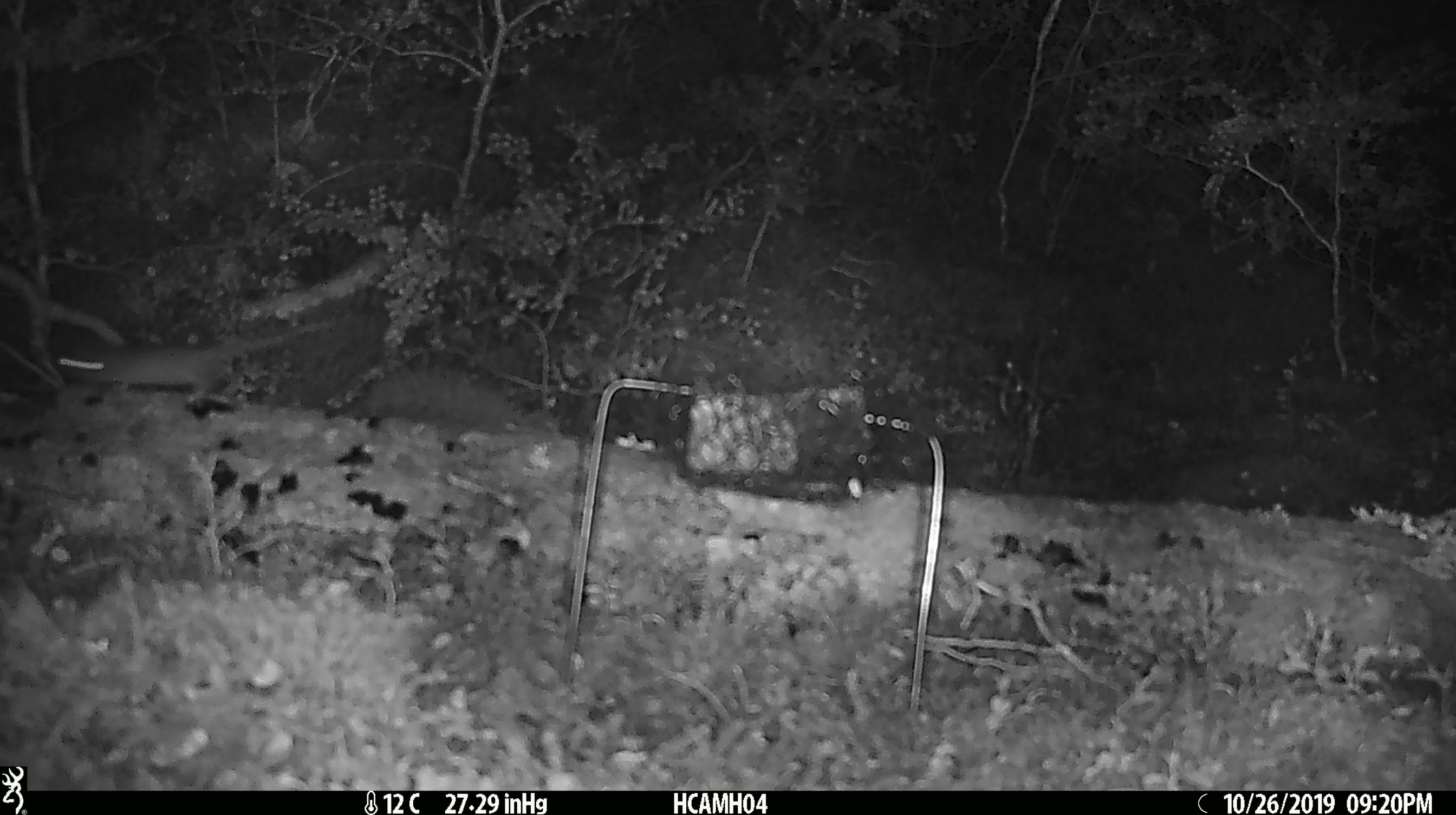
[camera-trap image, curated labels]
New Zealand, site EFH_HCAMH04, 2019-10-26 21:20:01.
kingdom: Animalia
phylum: Chordata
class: Mammalia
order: Rodentia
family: Muridae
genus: Mus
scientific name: Mus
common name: mouse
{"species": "mouse (Mus)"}